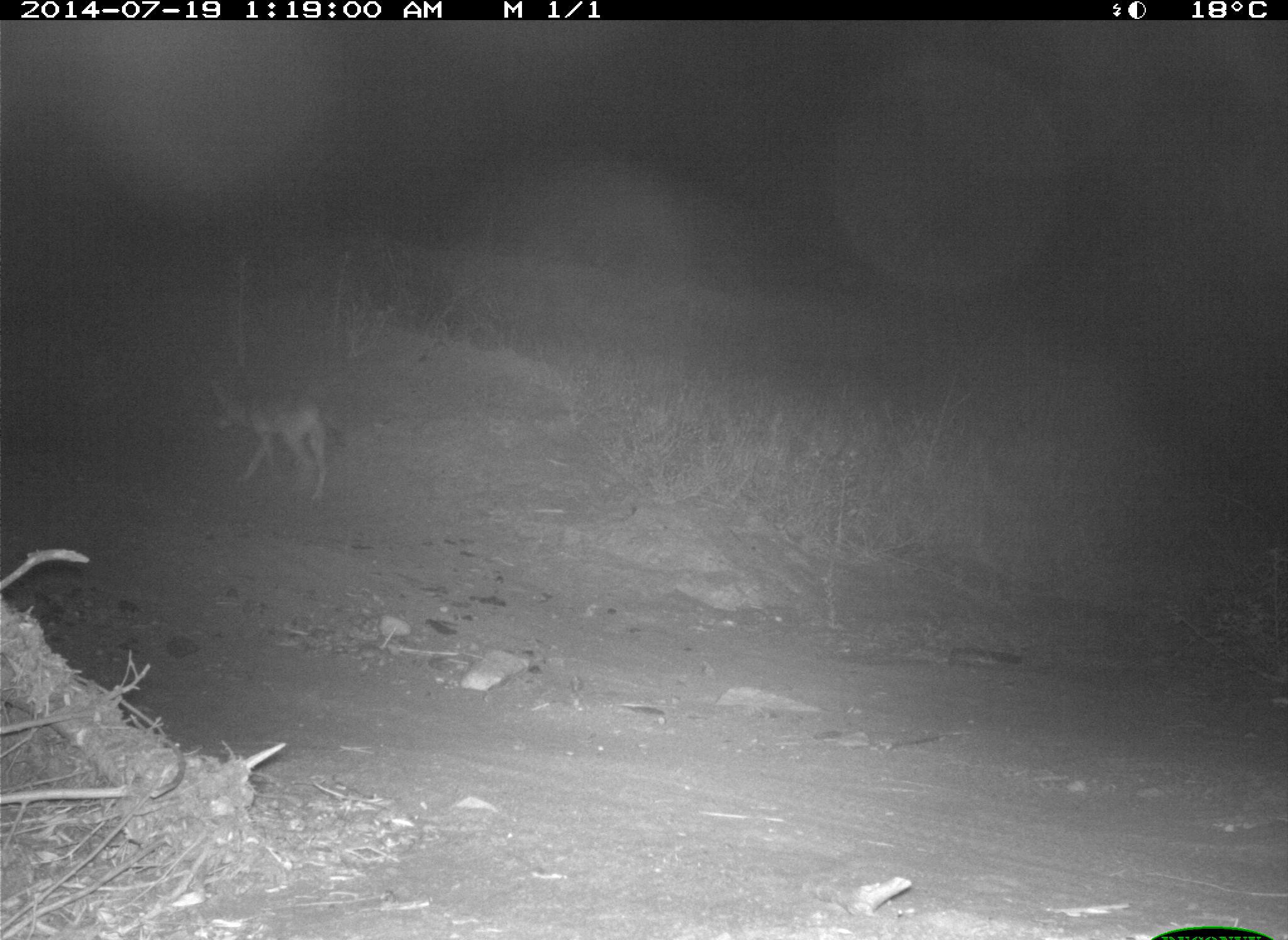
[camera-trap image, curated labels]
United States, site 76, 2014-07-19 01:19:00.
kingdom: Animalia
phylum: Chordata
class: Mammalia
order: Carnivora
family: Canidae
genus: Canis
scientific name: Canis latrans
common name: coyote